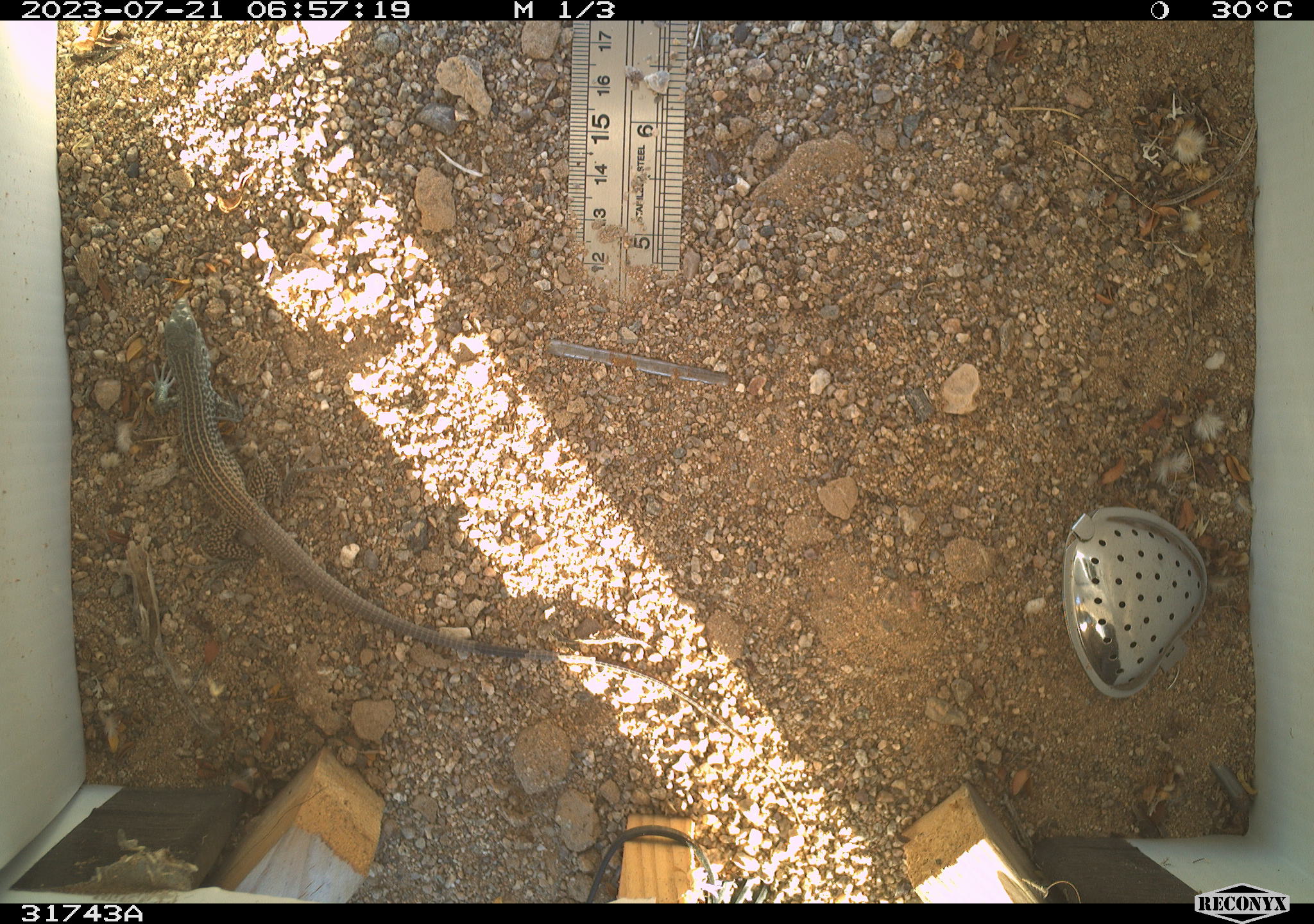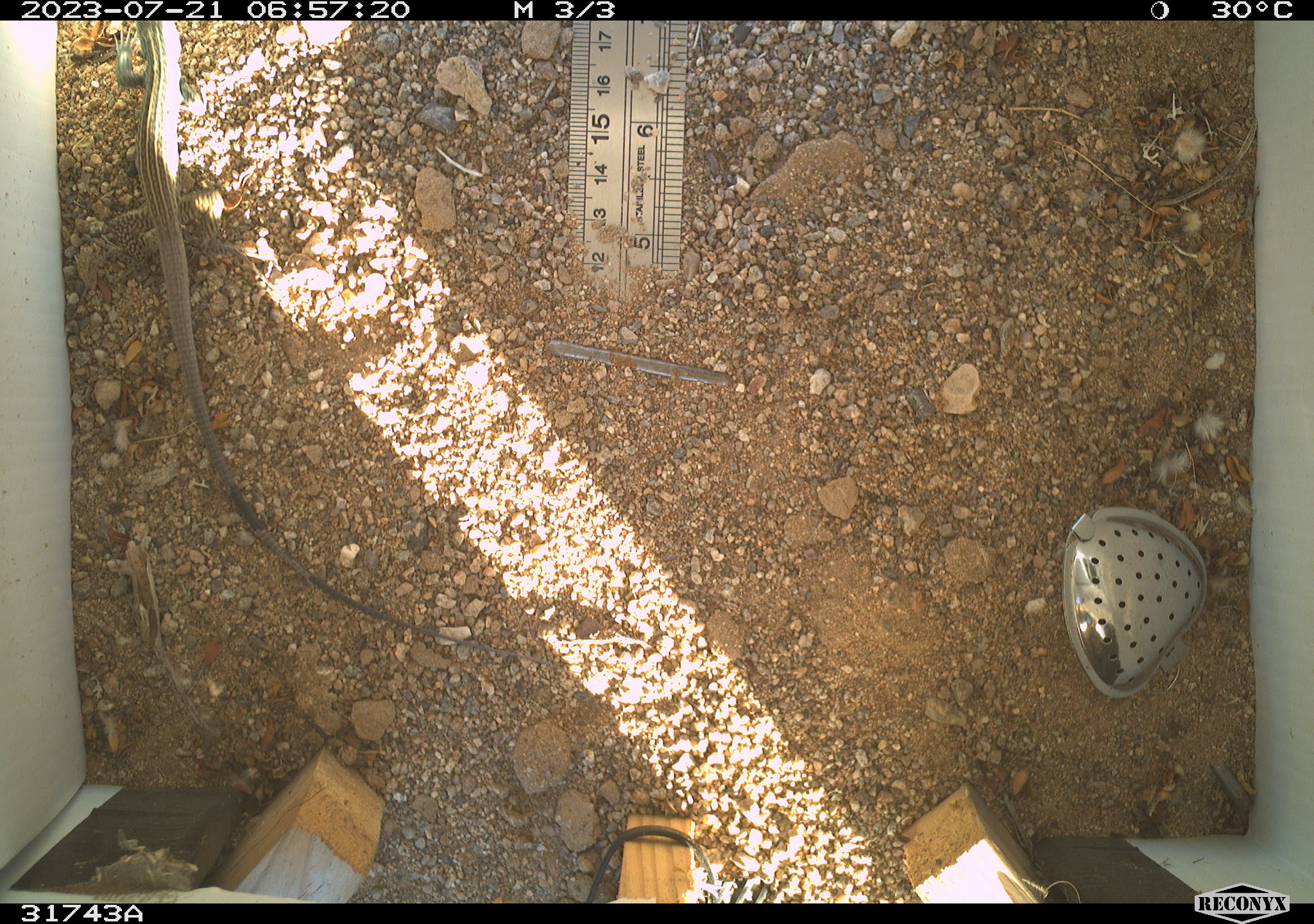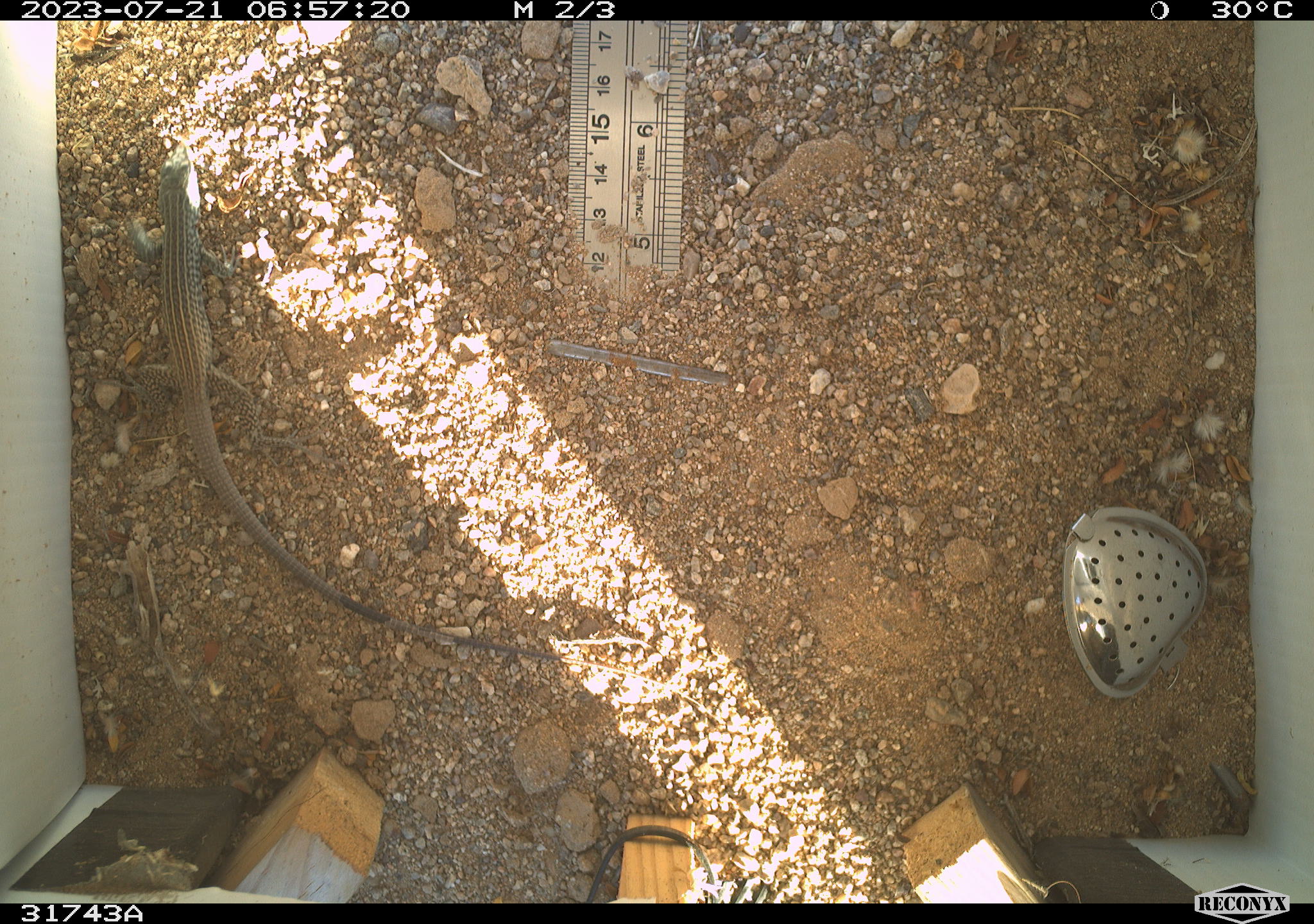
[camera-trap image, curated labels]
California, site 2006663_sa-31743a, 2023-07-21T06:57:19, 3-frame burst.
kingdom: Animalia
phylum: Chordata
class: Reptilia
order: Squamata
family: Teiidae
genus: Aspidoscelis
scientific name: Aspidoscelis tigris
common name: western whiptail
Western whiptail (Aspidoscelis tigris).